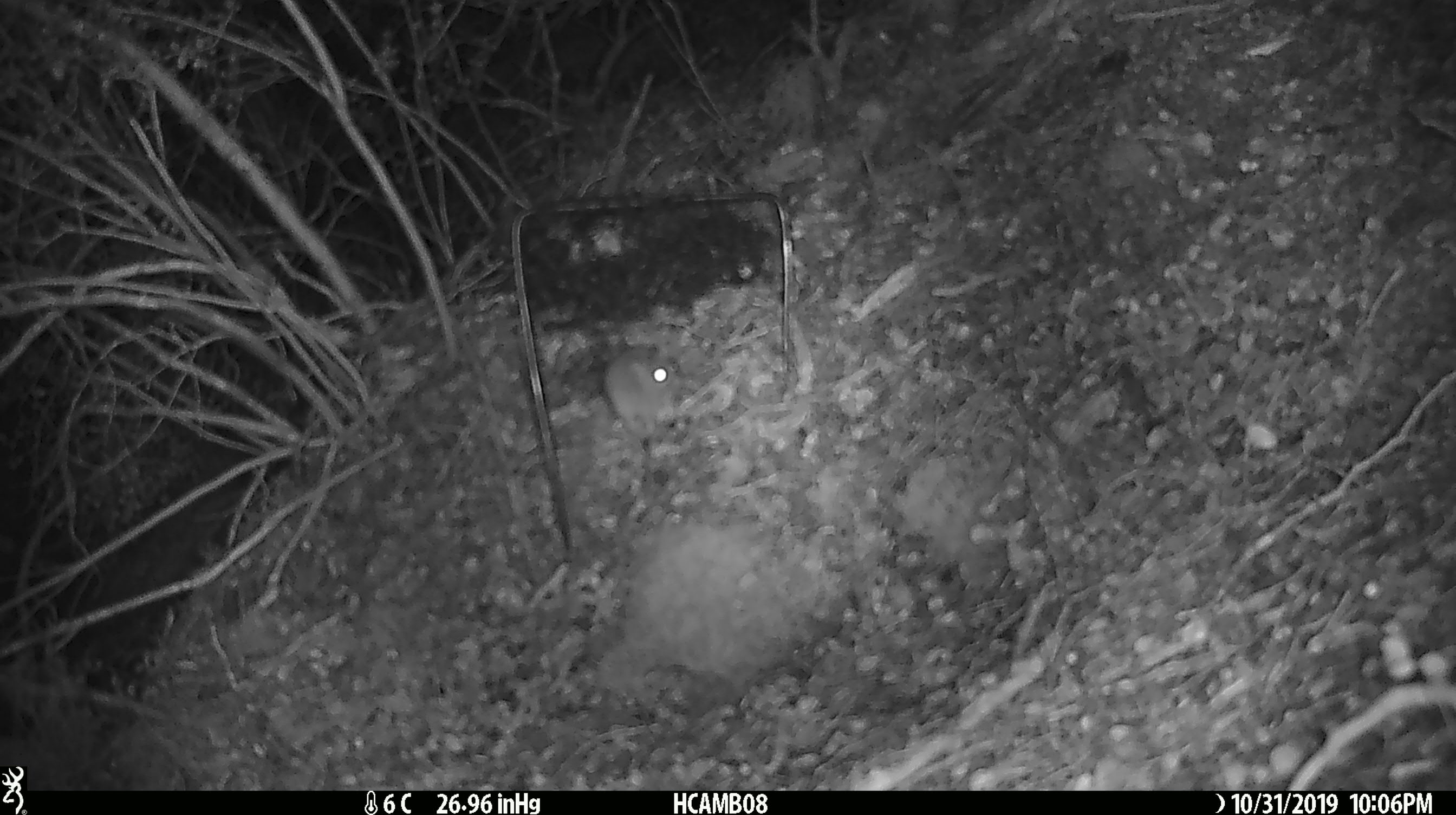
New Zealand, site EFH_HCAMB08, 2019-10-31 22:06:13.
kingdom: Animalia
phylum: Chordata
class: Mammalia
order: Rodentia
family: Muridae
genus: Mus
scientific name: Mus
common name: mouse